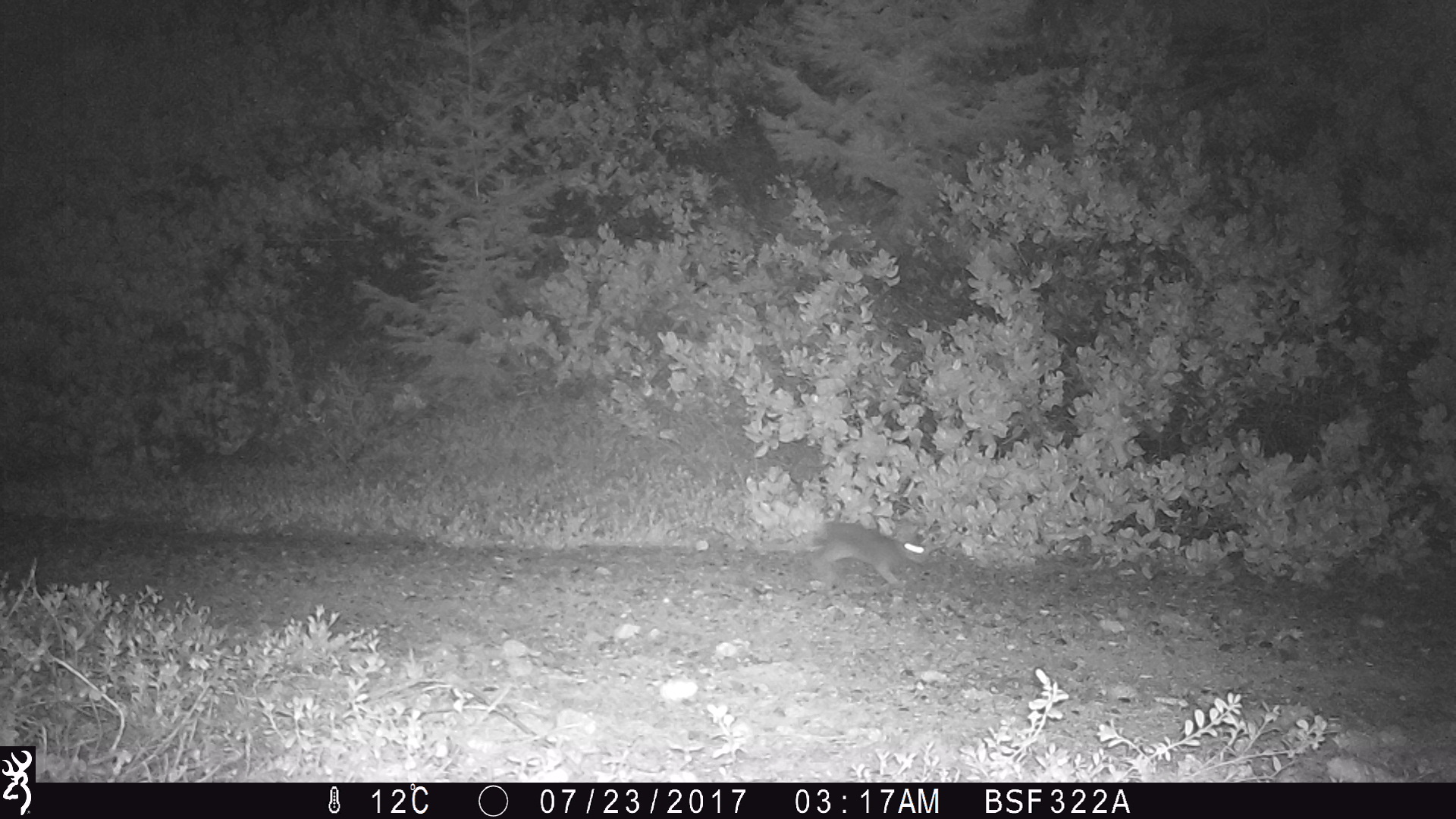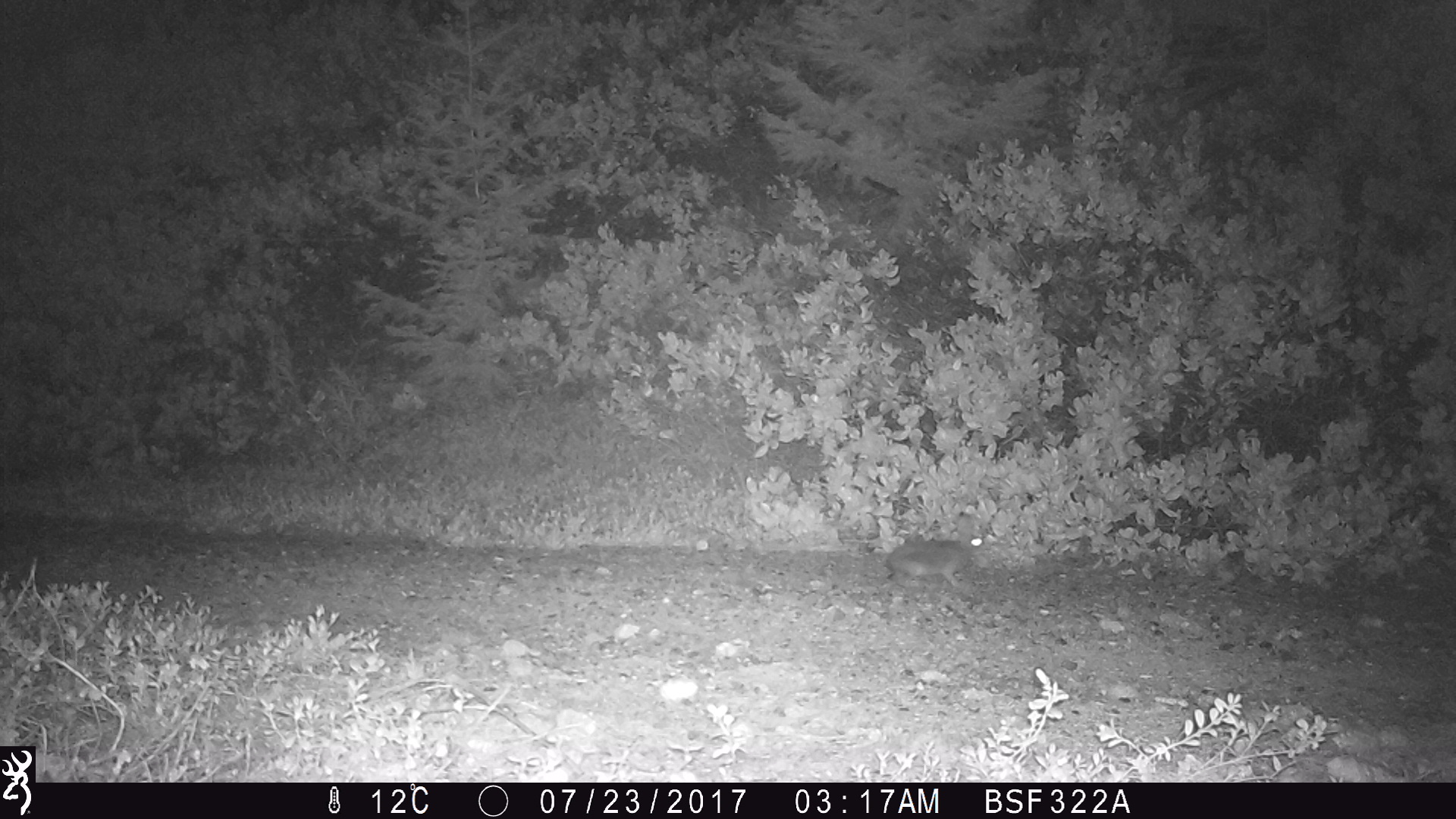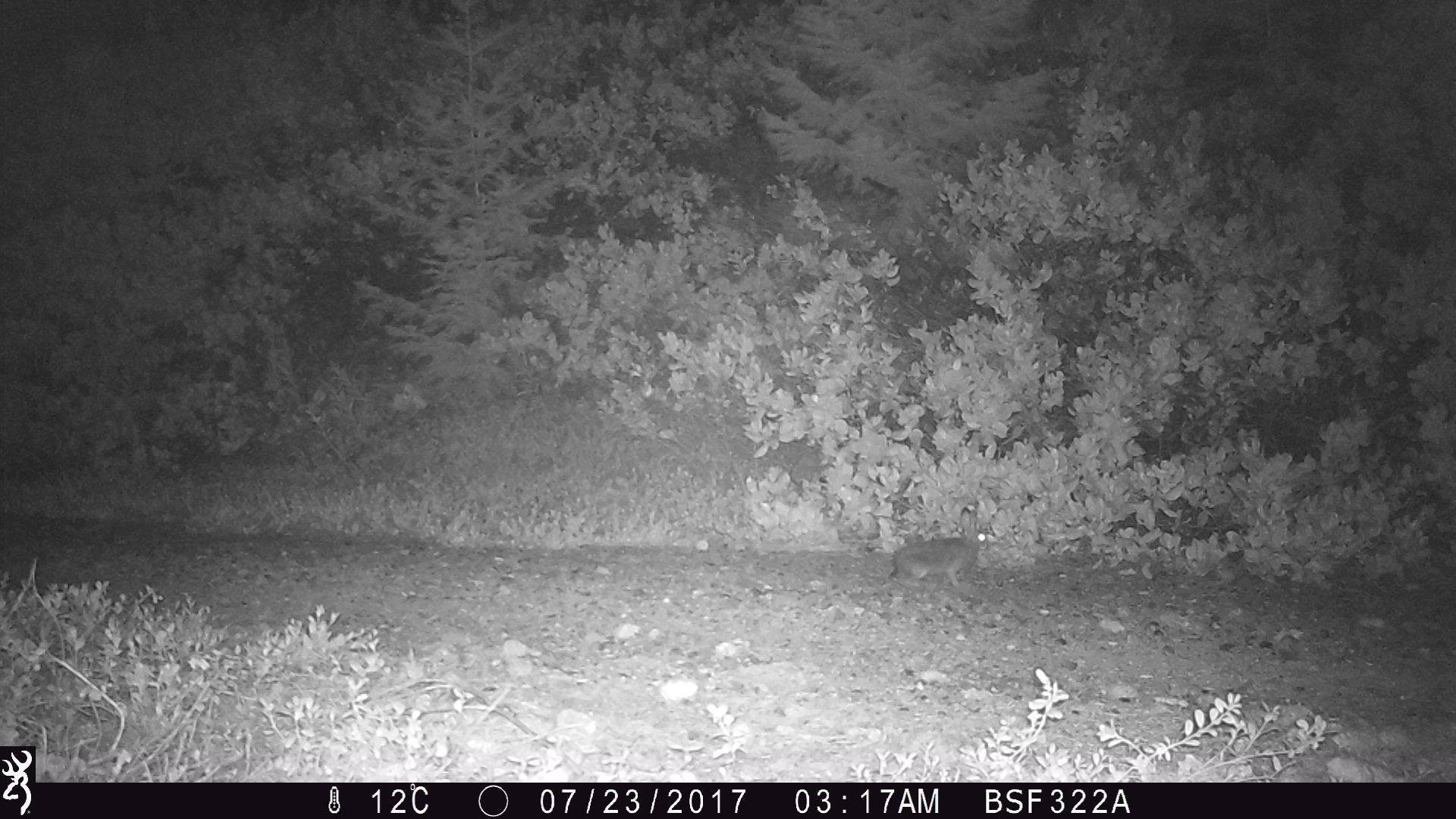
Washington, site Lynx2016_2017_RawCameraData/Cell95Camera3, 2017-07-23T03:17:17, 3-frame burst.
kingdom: Animalia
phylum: Chordata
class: Mammalia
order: Lagomorpha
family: Leporidae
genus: Lepus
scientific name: Lepus americanus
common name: snowshoe hare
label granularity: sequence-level